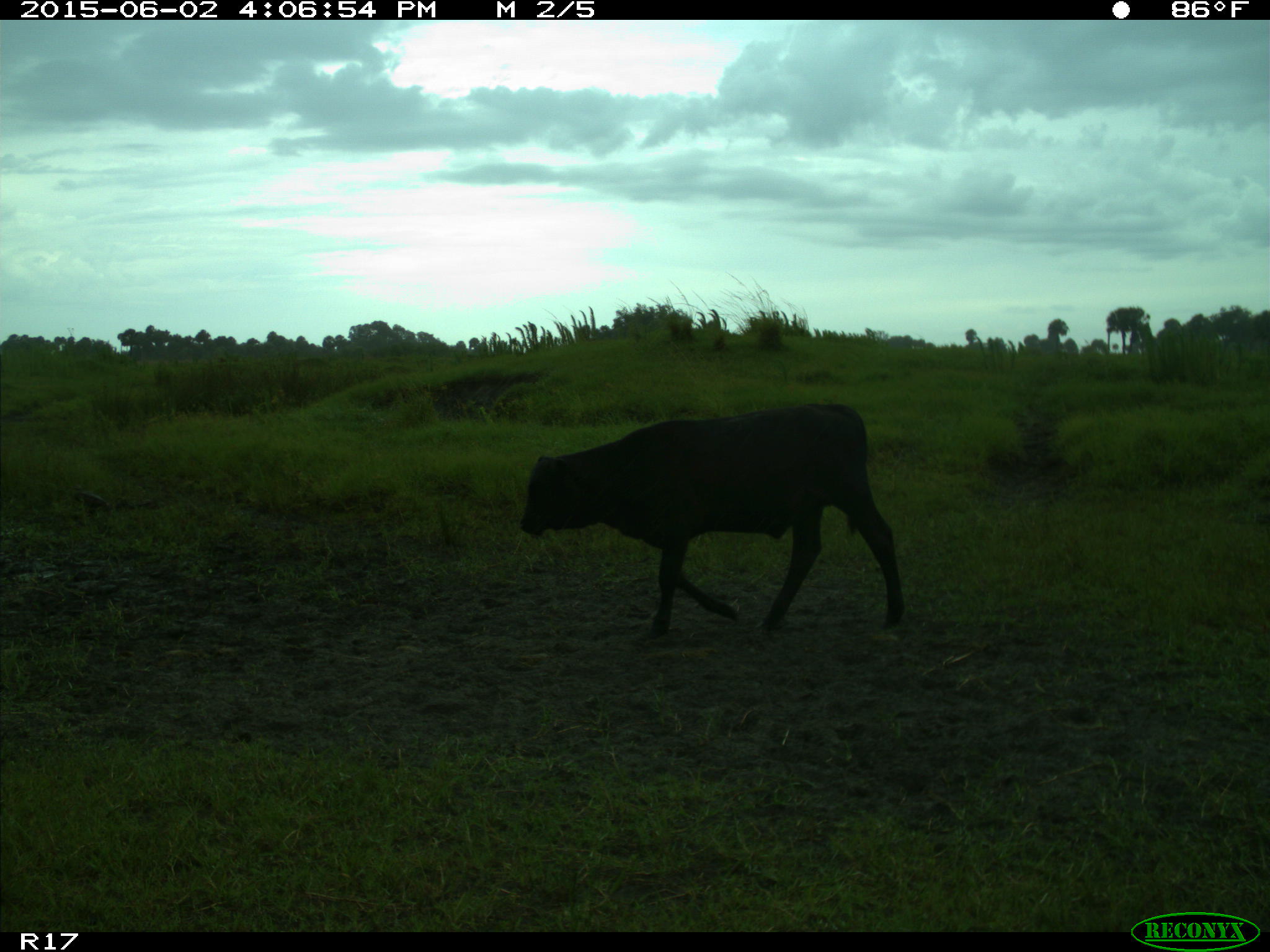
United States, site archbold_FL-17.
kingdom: Animalia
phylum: Chordata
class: Mammalia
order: Artiodactyla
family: Bovidae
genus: Bos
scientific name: Bos taurus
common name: domestic cow